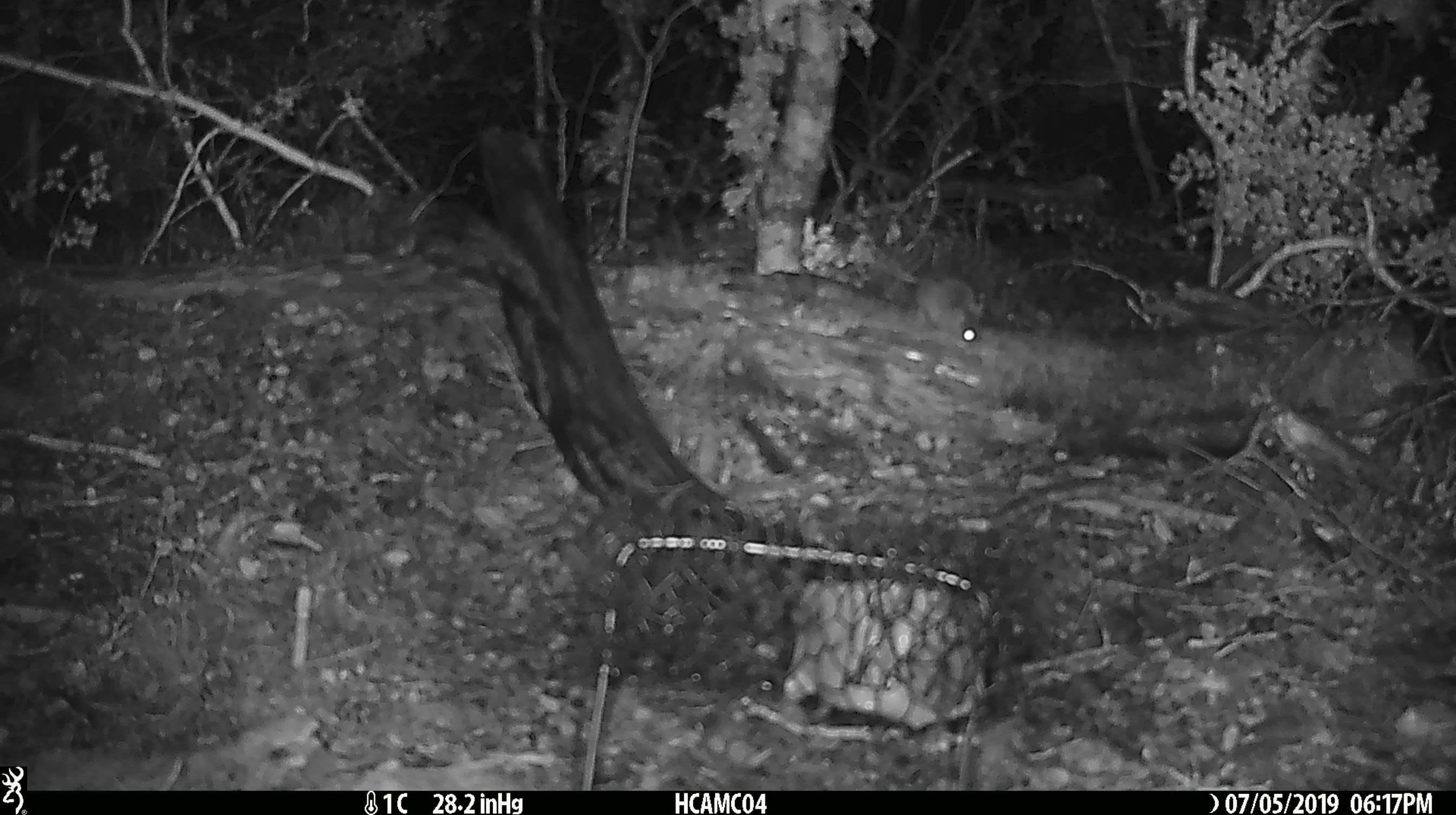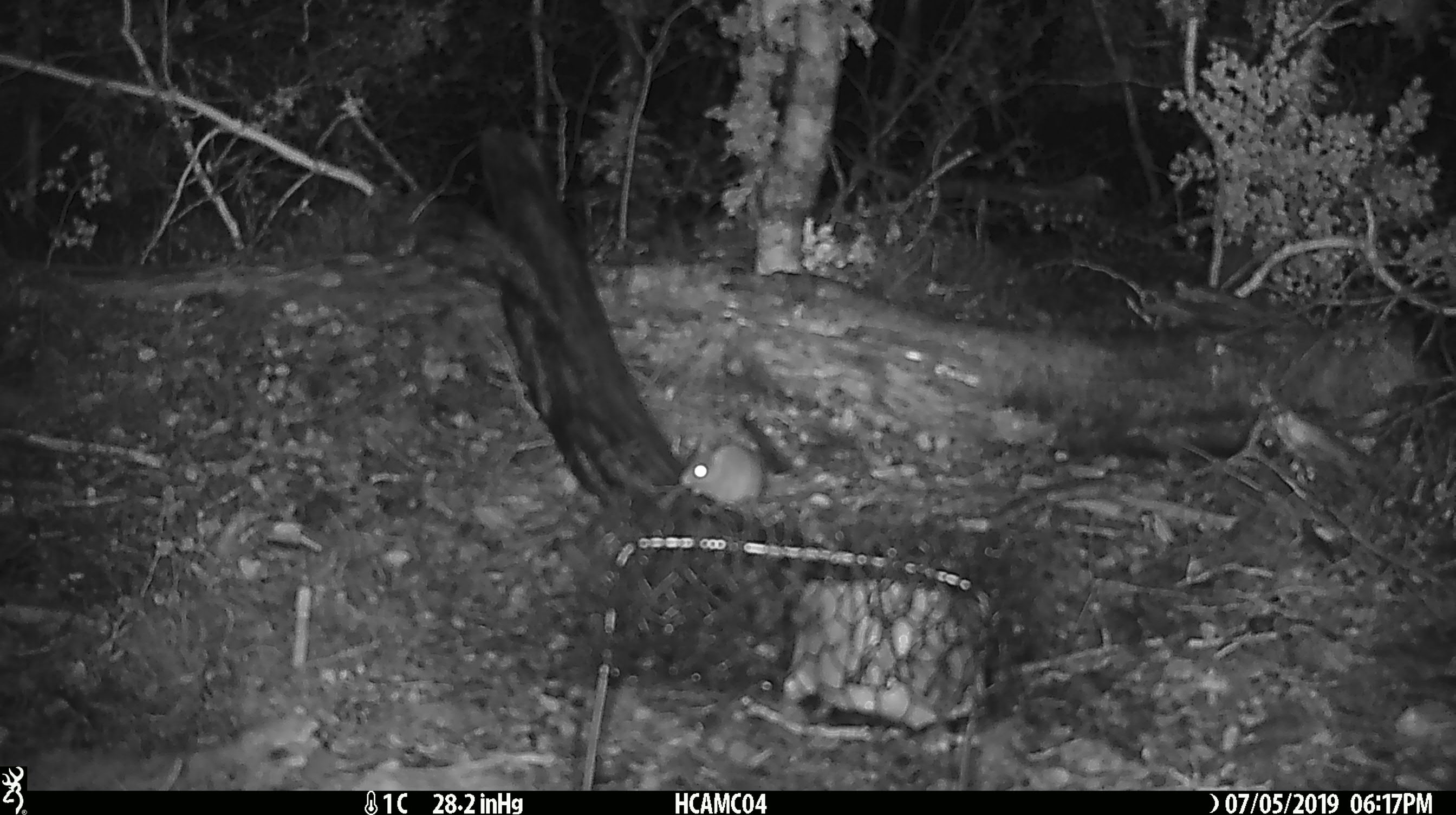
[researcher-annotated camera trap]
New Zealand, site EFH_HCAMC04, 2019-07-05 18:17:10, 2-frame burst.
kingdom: Animalia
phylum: Chordata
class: Mammalia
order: Rodentia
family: Muridae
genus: Mus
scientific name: Mus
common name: mouse